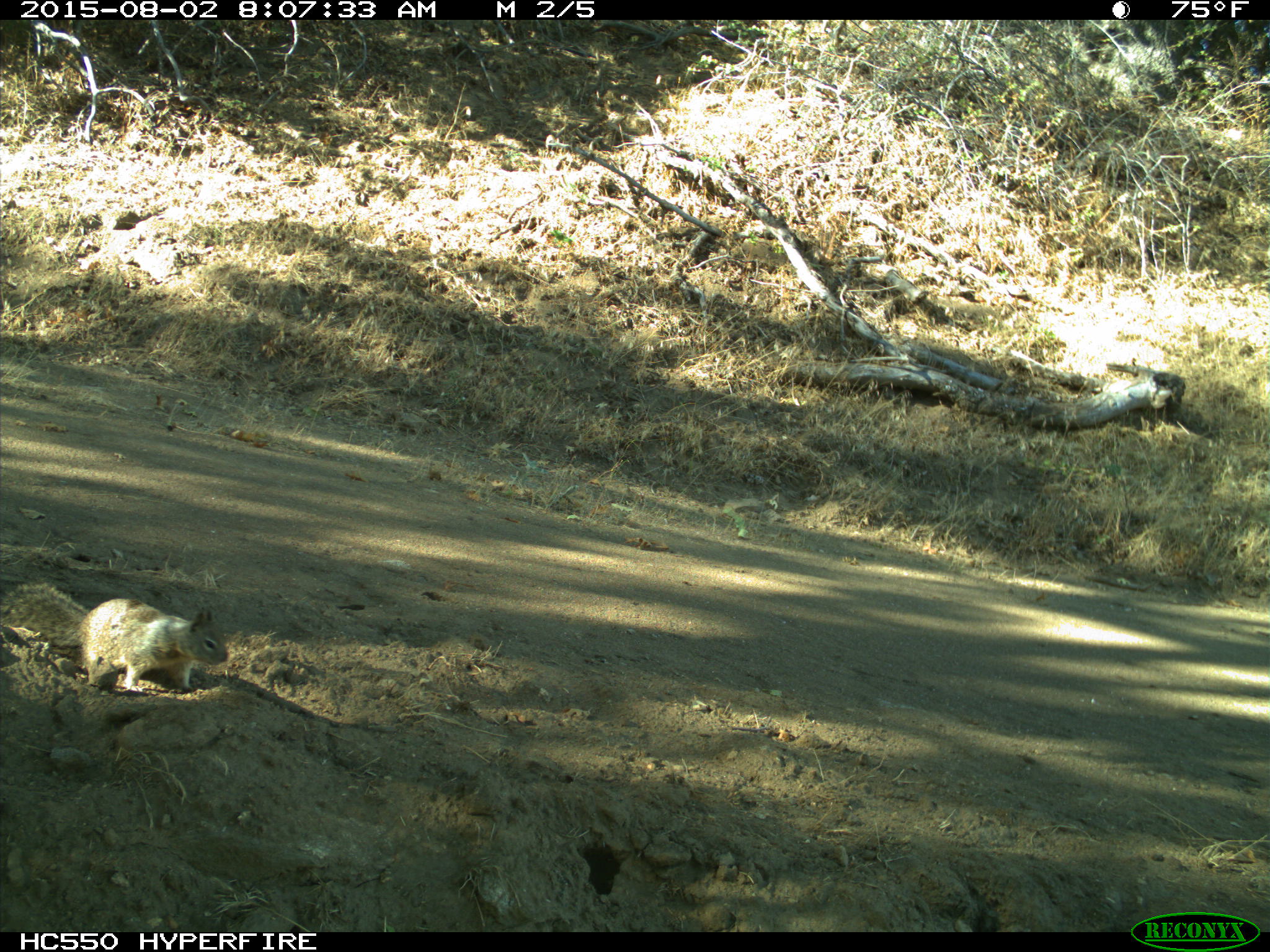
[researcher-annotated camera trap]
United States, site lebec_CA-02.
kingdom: Animalia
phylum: Chordata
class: Mammalia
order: Rodentia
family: Sciuridae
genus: Otospermophilus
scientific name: Otospermophilus beecheyi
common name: california ground squirrel